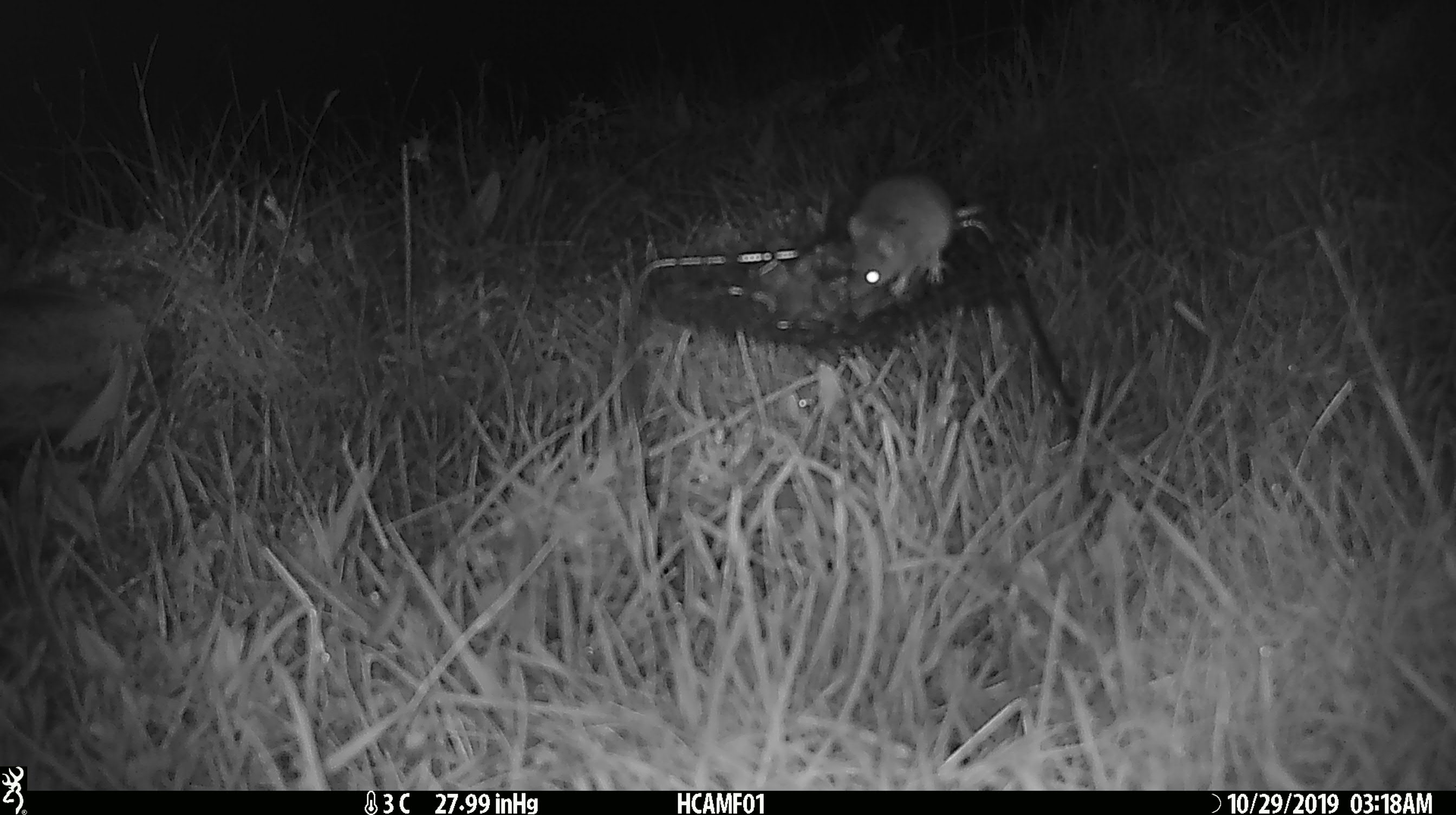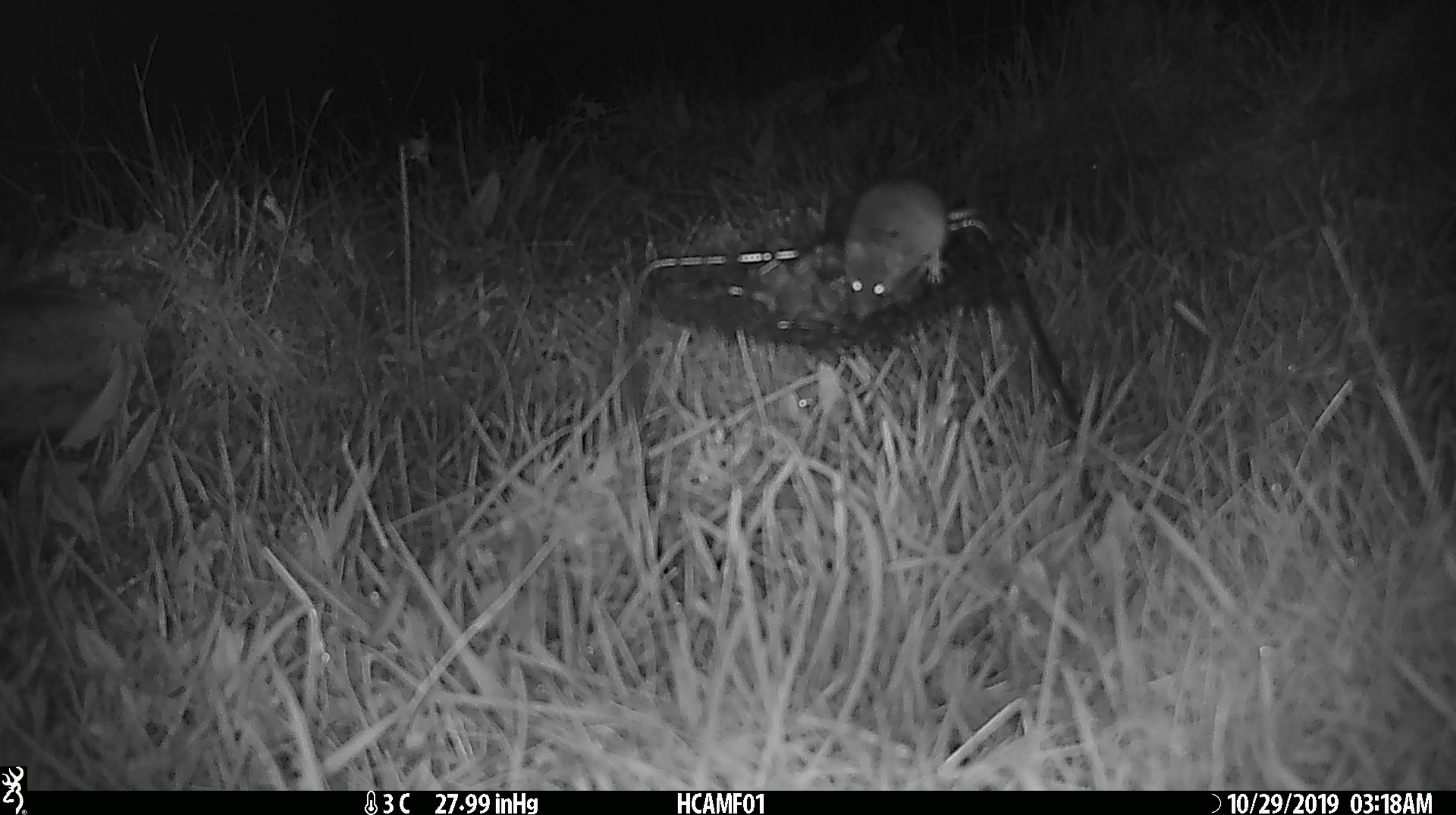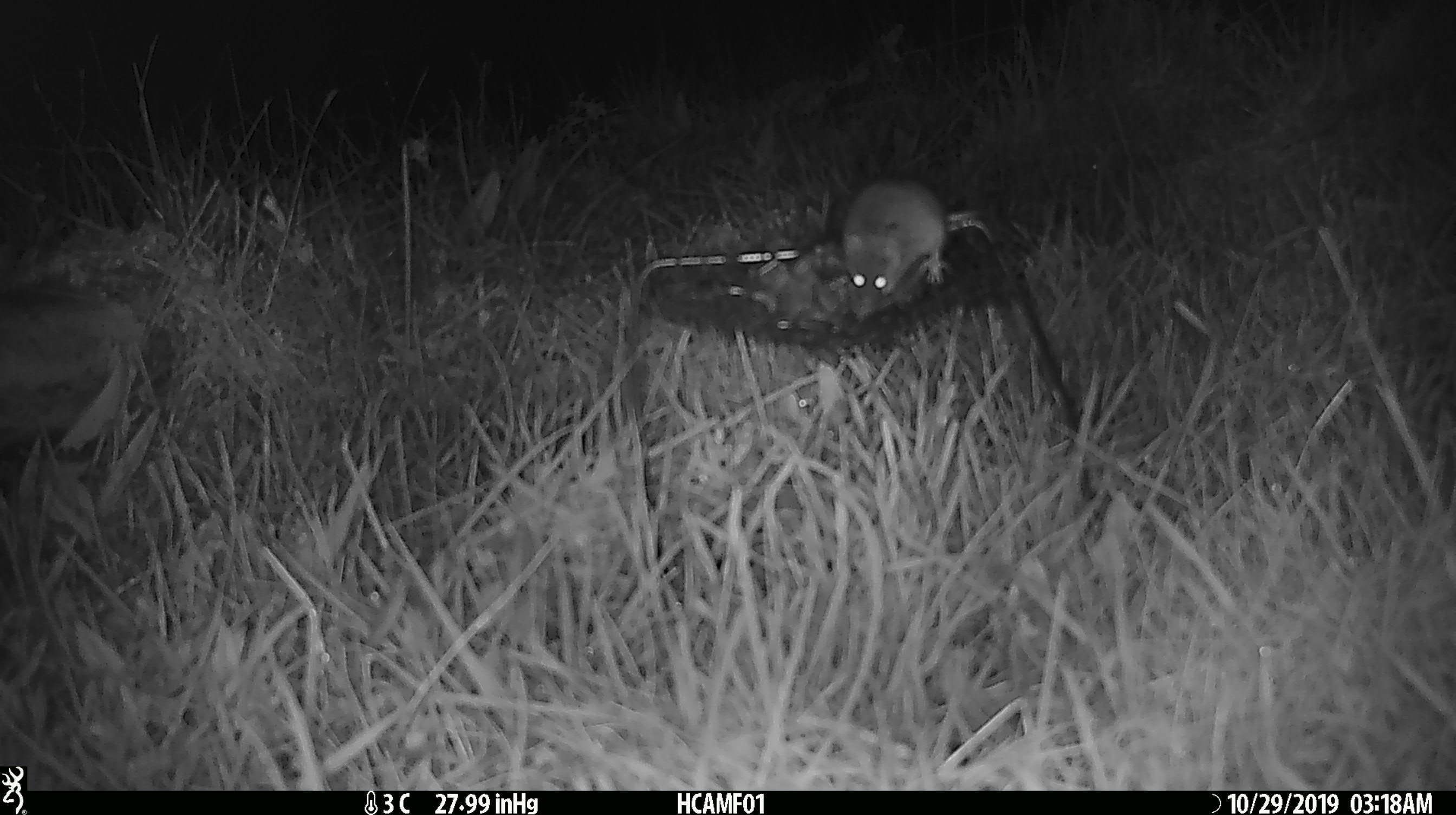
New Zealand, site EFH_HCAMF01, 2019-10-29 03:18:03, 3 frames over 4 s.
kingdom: Animalia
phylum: Chordata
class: Mammalia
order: Rodentia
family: Muridae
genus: Mus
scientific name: Mus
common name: mouse